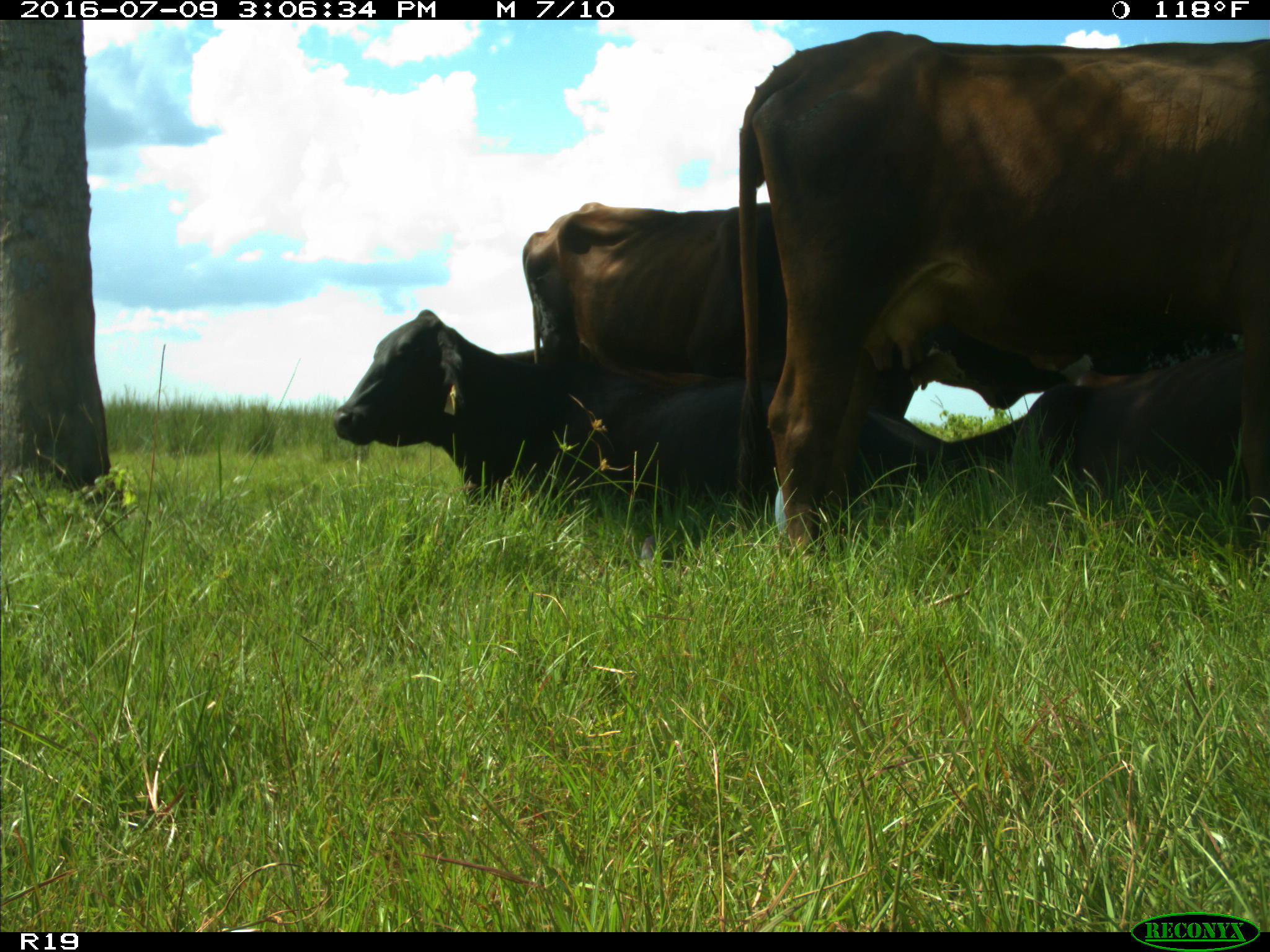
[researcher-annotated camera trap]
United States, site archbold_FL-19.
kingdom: Animalia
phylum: Chordata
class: Mammalia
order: Artiodactyla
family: Bovidae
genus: Bos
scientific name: Bos taurus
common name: domestic cow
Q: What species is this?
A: Bos taurus (domestic cow).